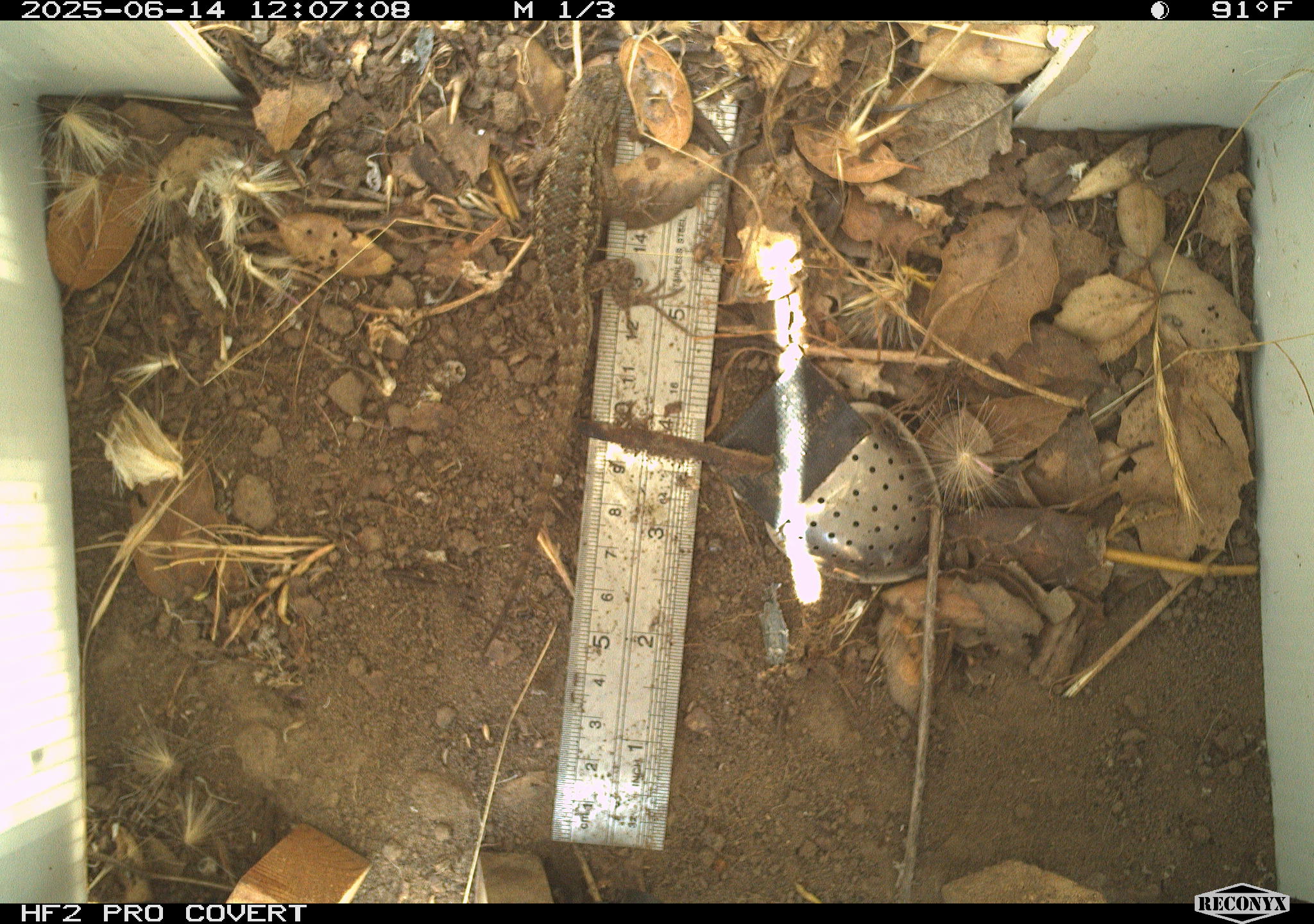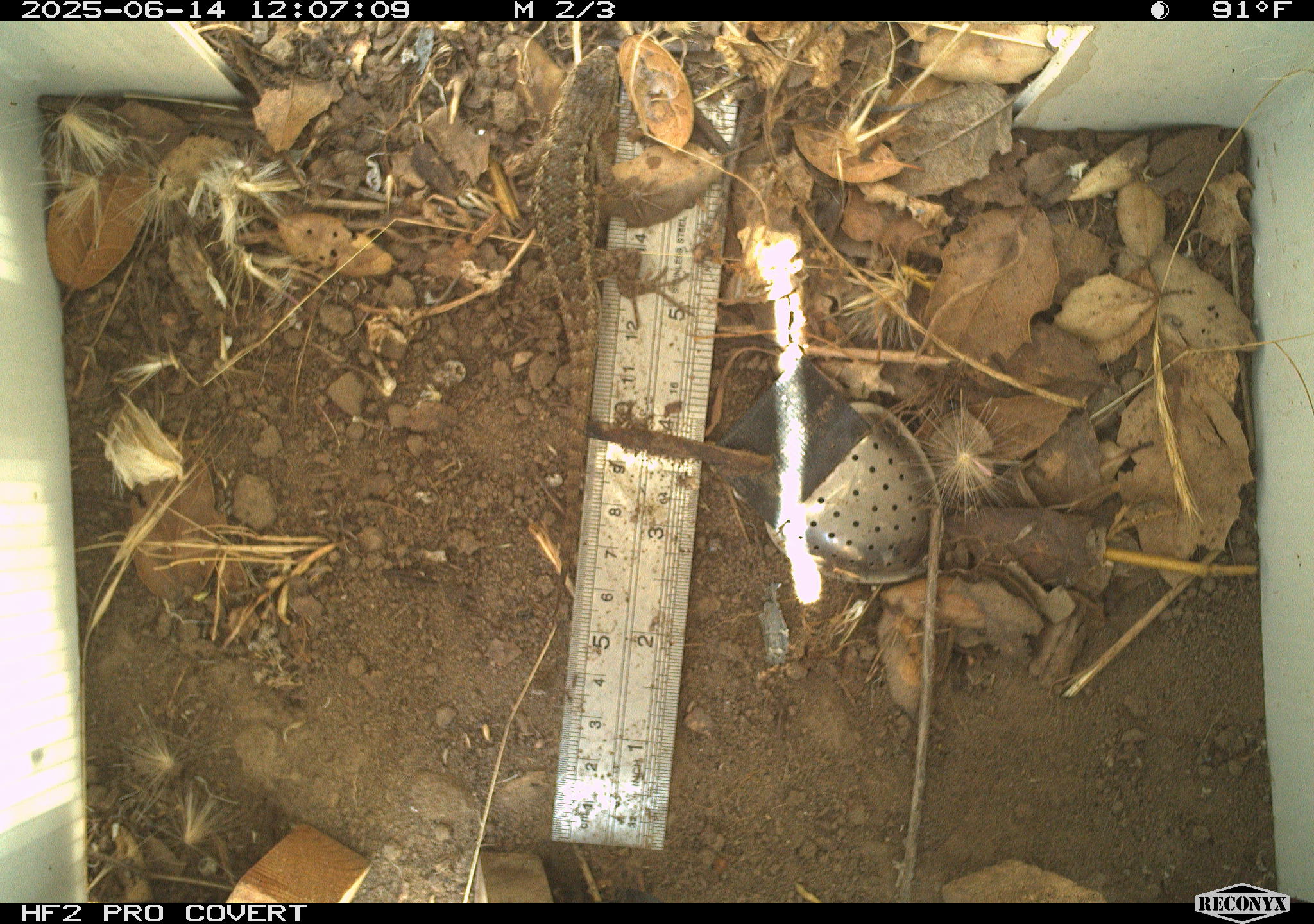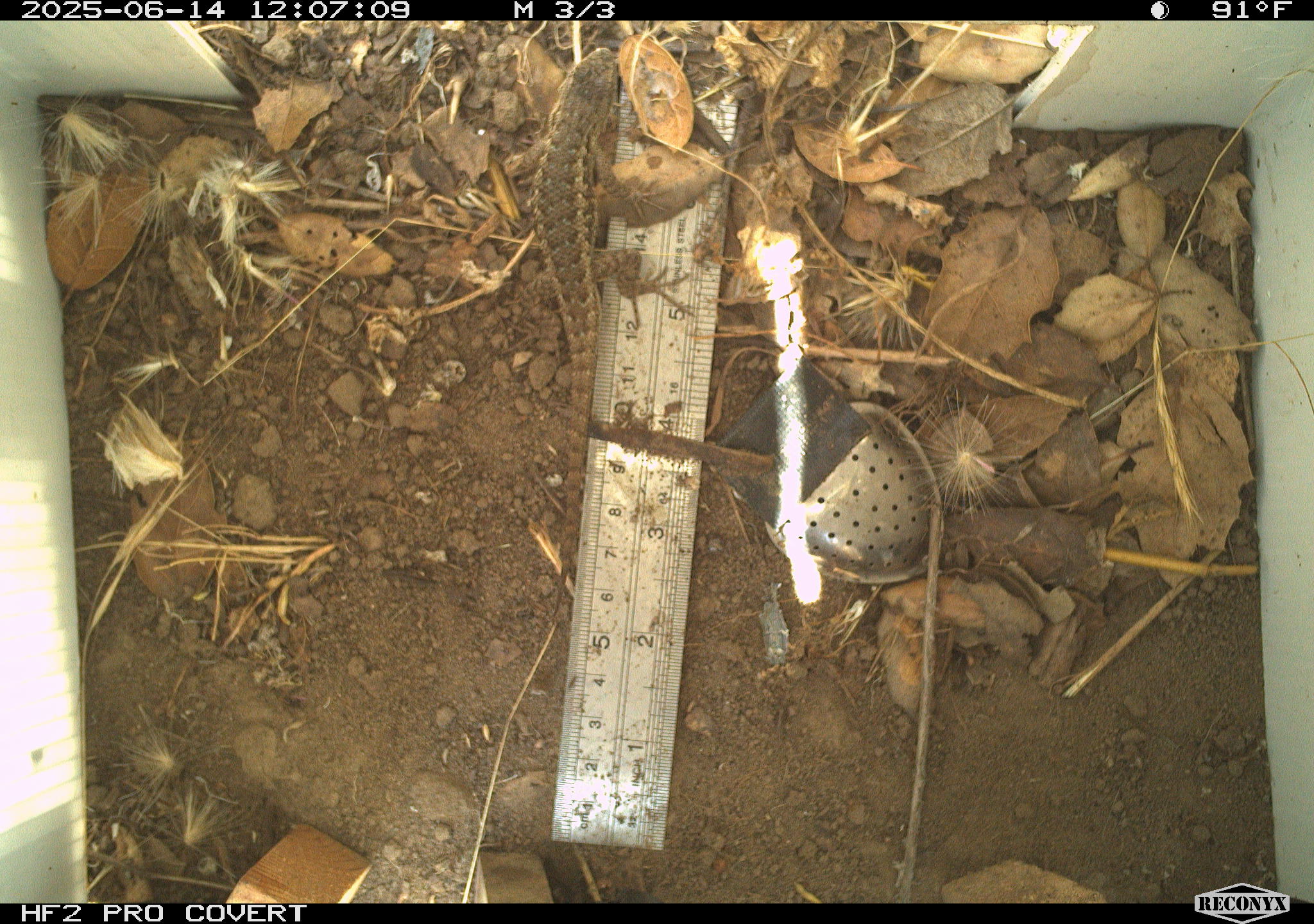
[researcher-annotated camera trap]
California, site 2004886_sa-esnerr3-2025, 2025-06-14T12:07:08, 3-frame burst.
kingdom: Animalia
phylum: Chordata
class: Reptilia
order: Squamata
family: Phrynosomatidae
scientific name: Phrynosomatidae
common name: north american spiny lizards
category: sceloporus/uta species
Sceloporus/uta species (north american spiny lizards) (Phrynosomatidae).